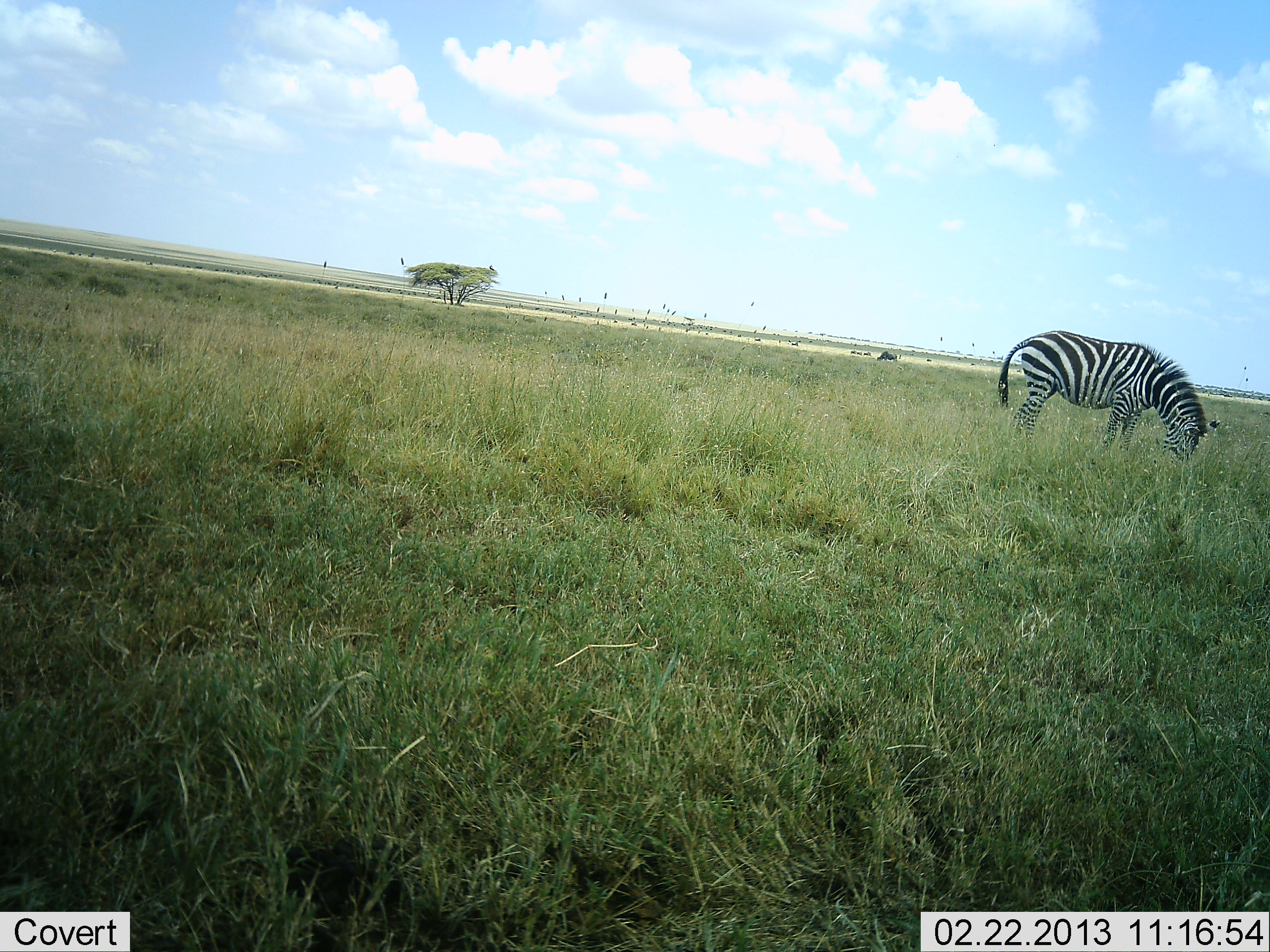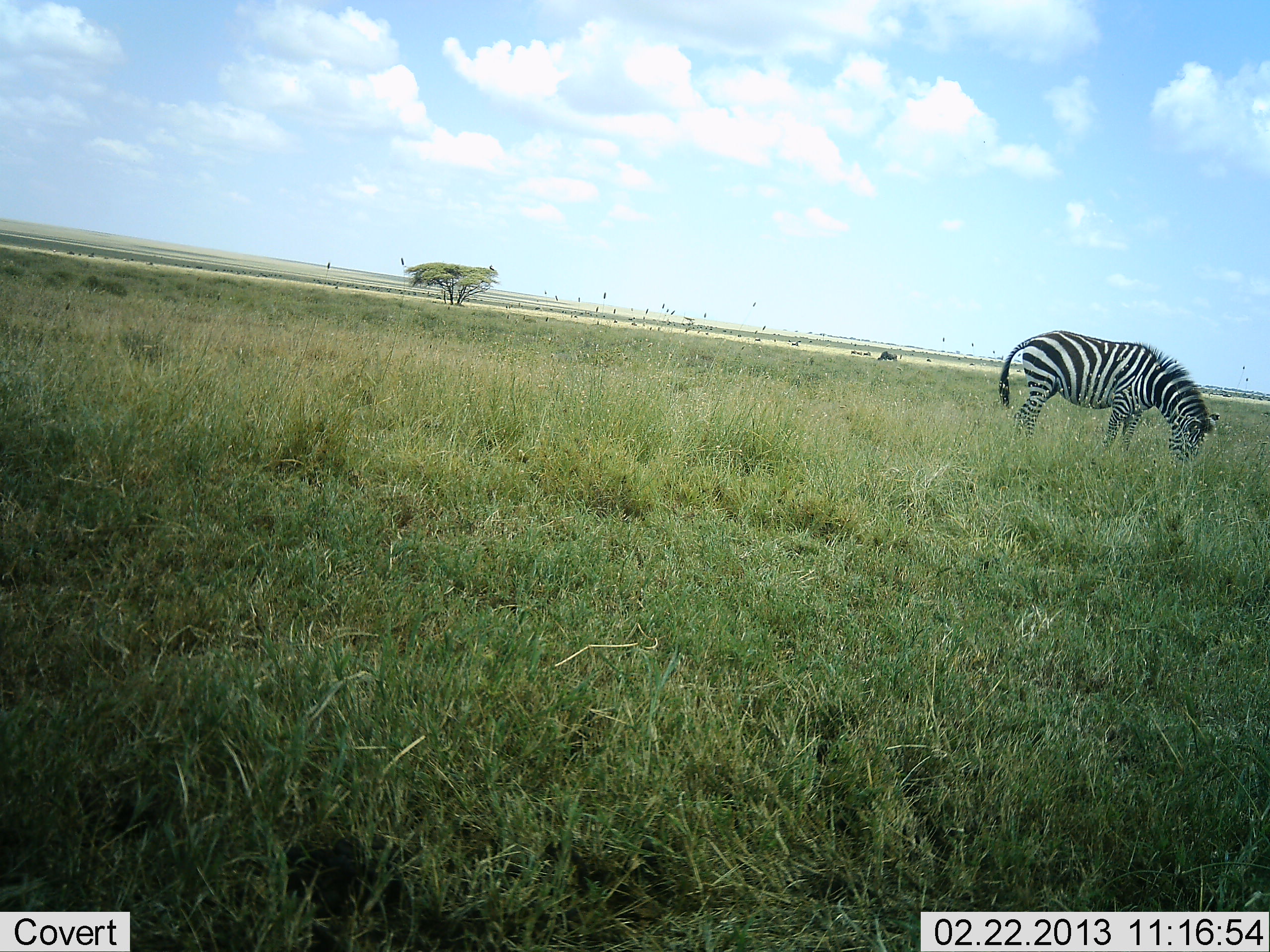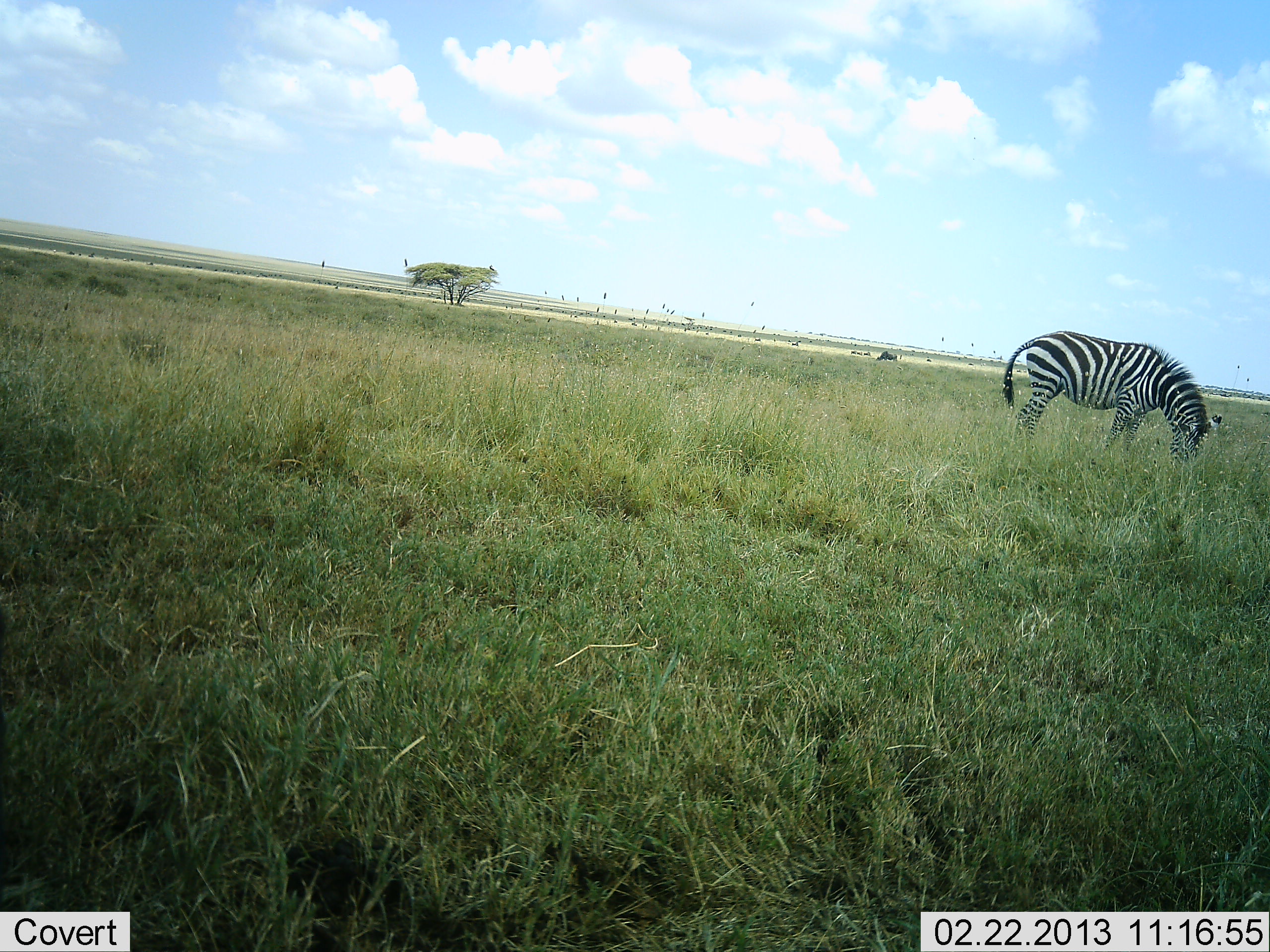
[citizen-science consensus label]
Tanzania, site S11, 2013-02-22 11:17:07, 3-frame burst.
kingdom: Animalia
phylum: Chordata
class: Mammalia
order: Perissodactyla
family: Equidae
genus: Equus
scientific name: Equus quagga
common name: plains zebra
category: zebra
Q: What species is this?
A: Zebra (plains zebra) (Equus quagga).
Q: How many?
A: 1.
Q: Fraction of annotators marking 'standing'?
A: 10%.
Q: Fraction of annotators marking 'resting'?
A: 0%.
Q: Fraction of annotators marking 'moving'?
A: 0%.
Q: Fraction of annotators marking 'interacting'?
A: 0%.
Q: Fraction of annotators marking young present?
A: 0%.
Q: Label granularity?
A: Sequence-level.